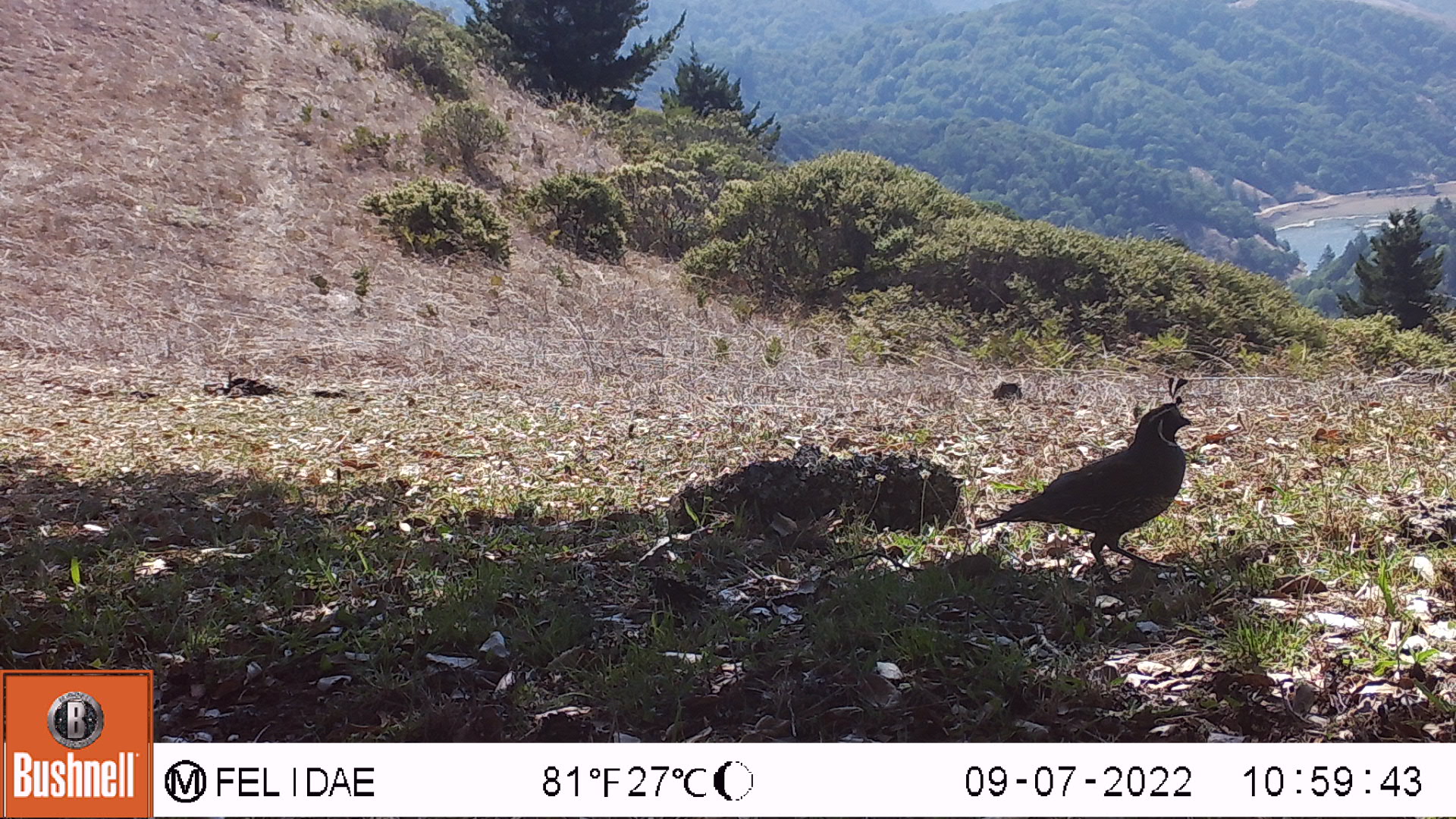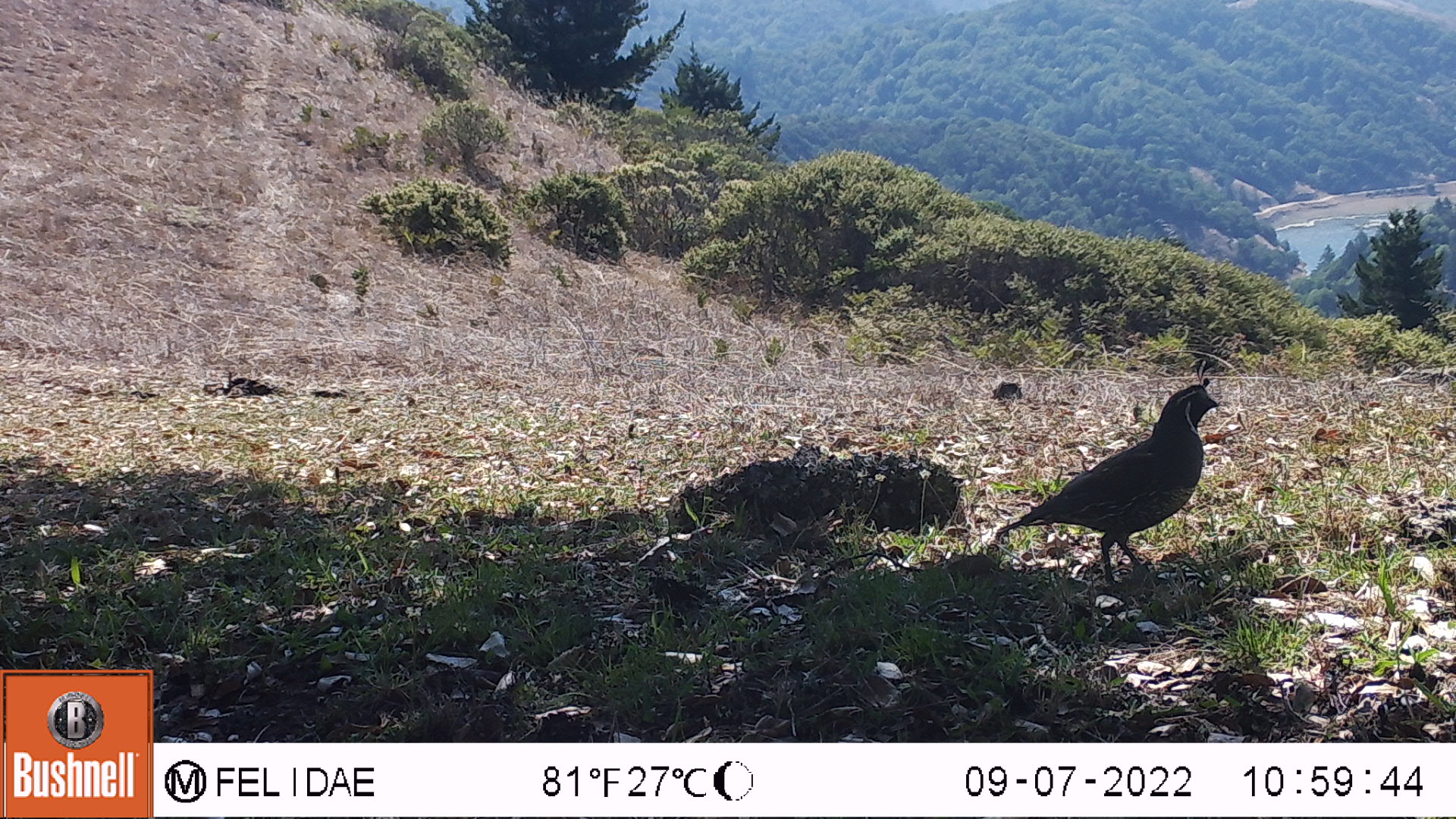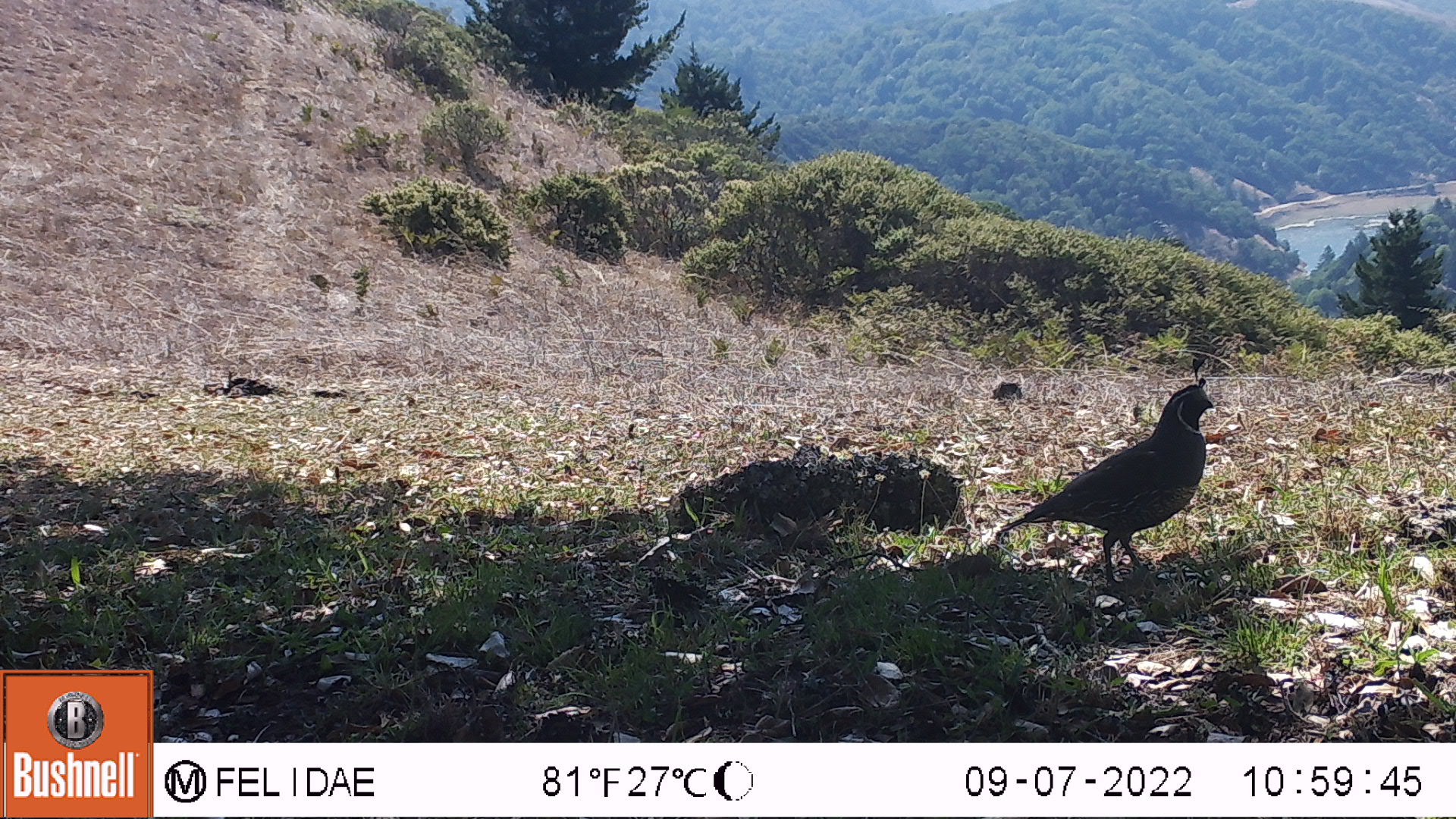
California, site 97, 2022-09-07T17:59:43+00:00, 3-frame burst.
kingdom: Animalia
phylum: Chordata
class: Aves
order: Galliformes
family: Odontophoridae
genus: Callipepla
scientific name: Callipepla californica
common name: california quail